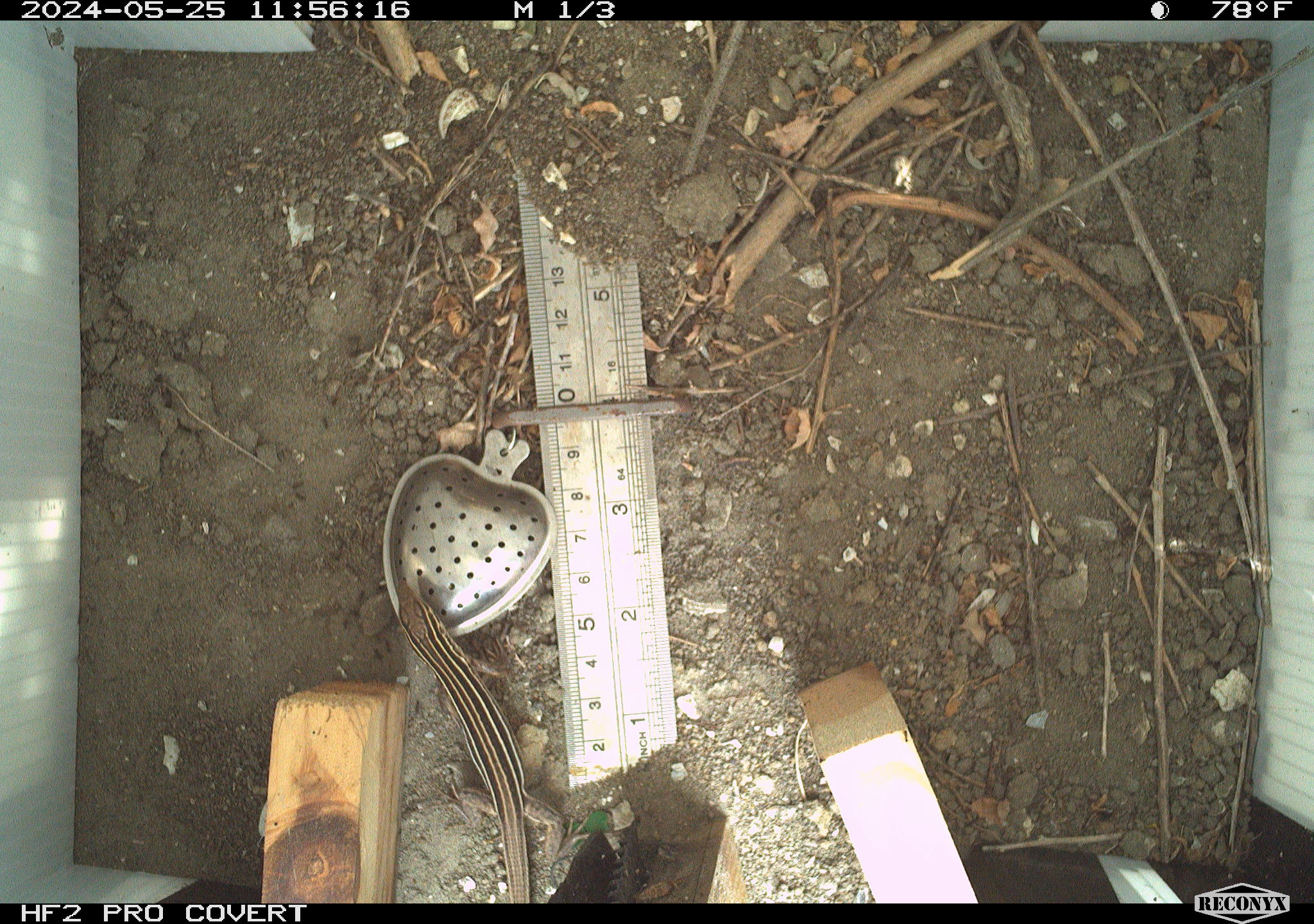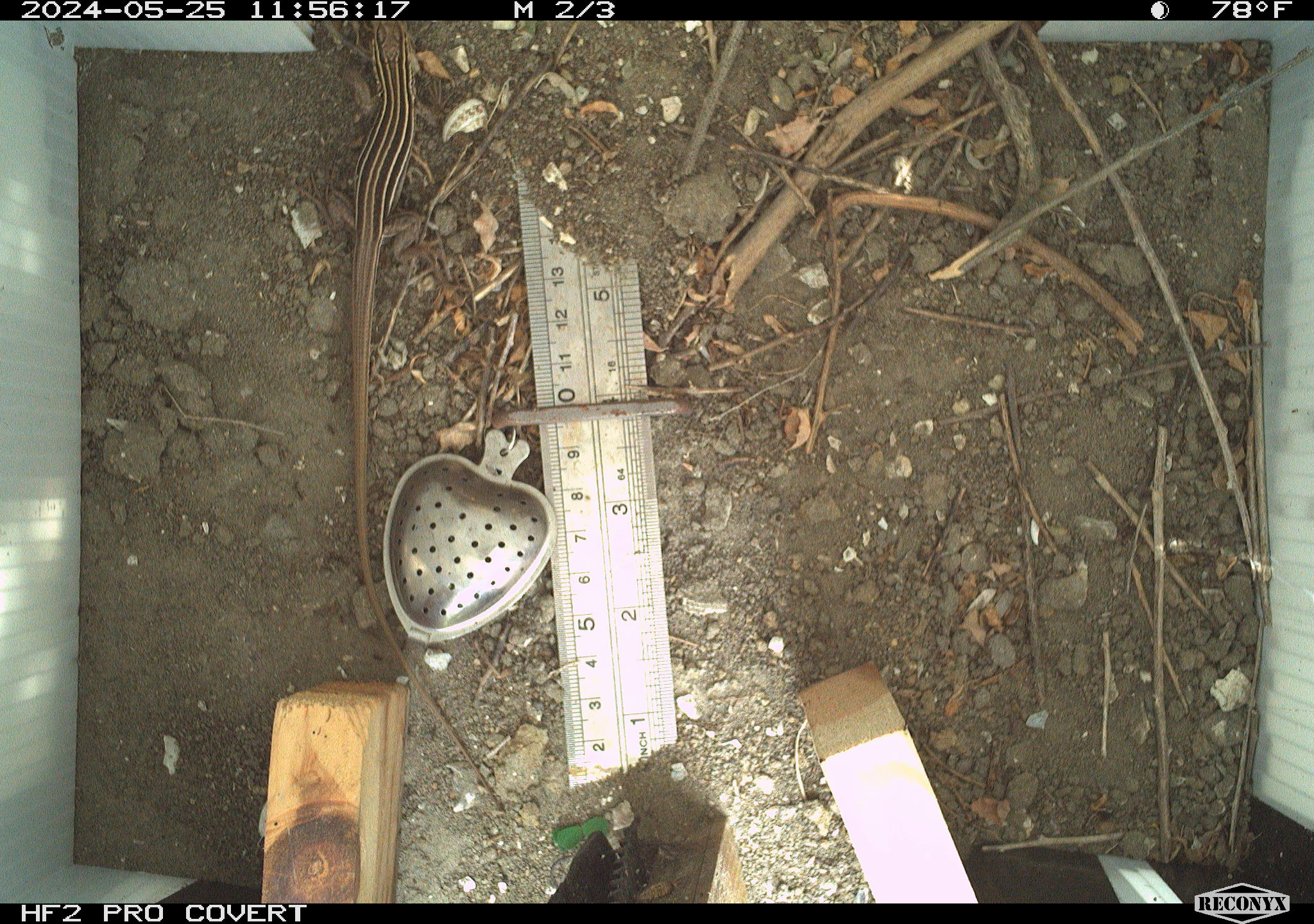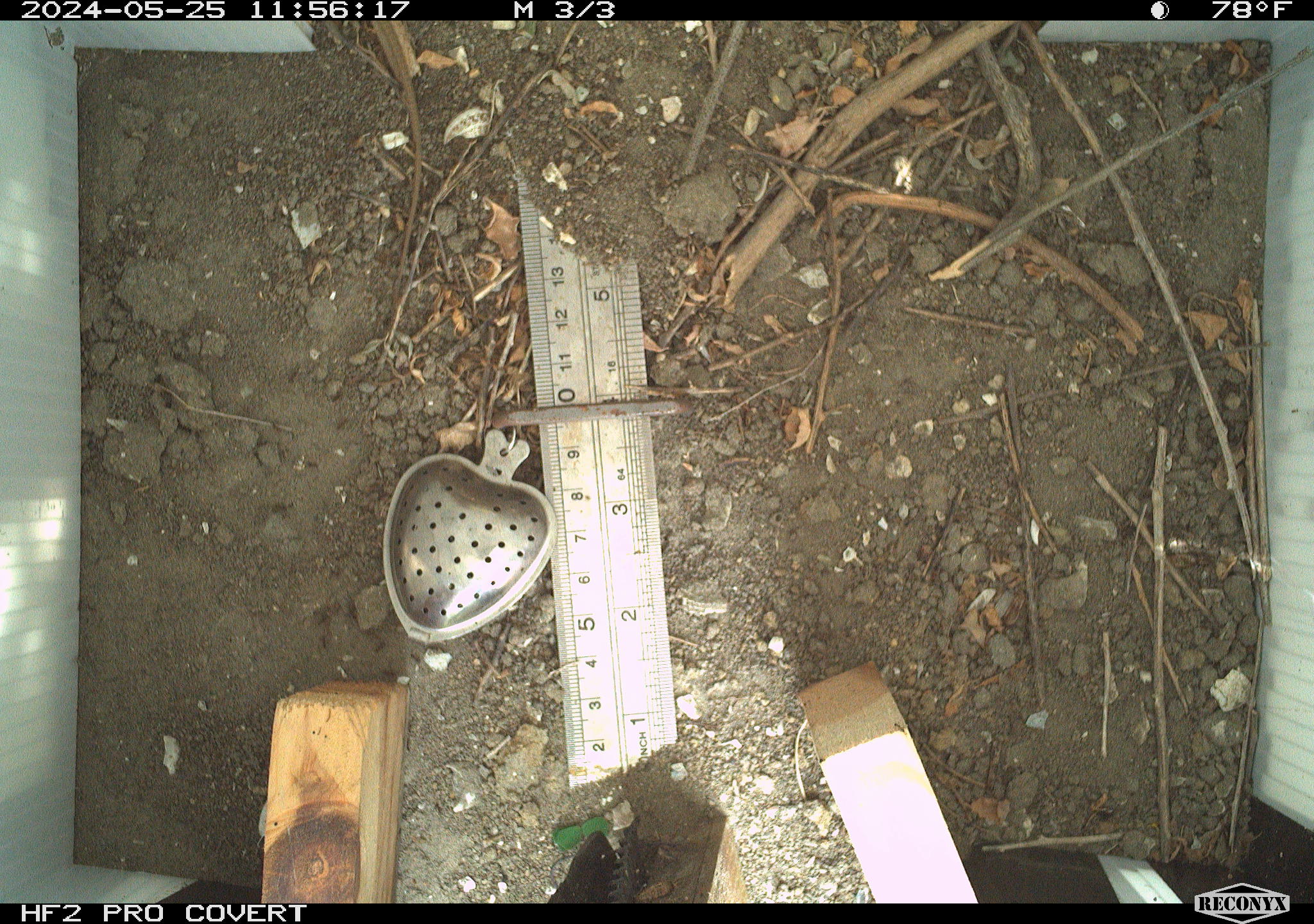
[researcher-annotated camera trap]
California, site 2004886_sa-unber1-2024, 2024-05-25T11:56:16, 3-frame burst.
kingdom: Animalia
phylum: Chordata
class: Reptilia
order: Squamata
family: Teiidae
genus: Aspidoscelis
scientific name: Aspidoscelis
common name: whiptail lizards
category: aspidoscelis species